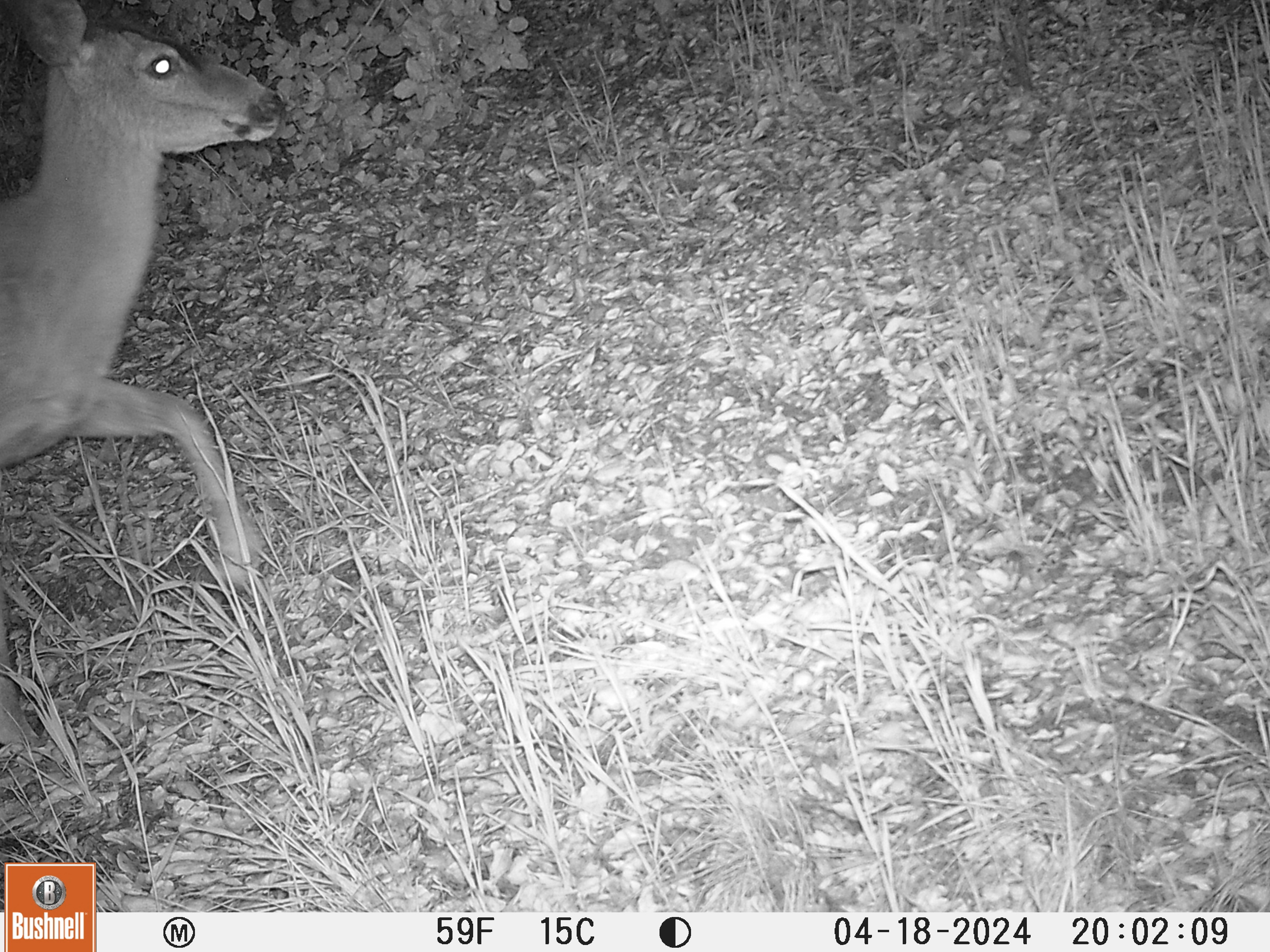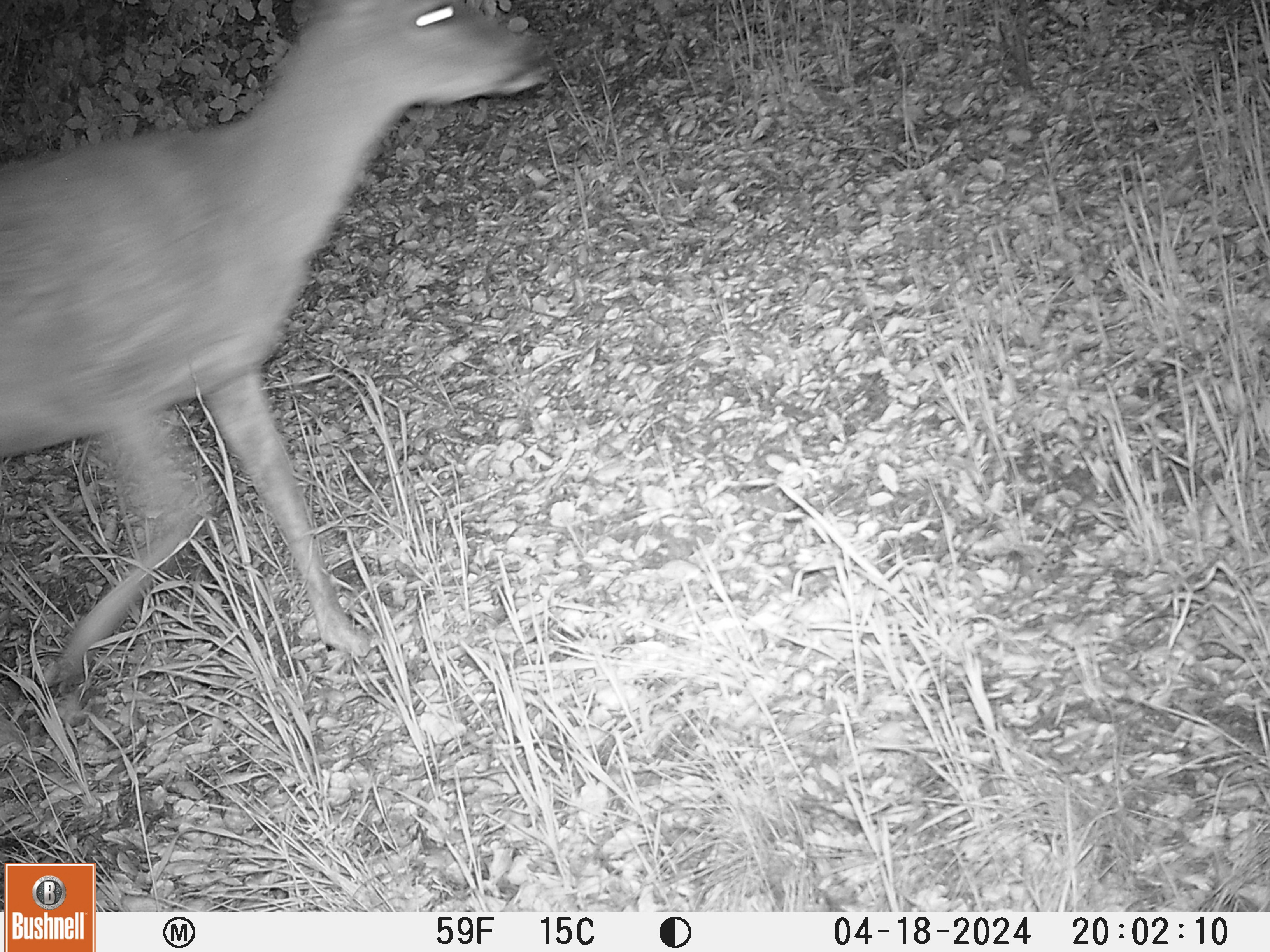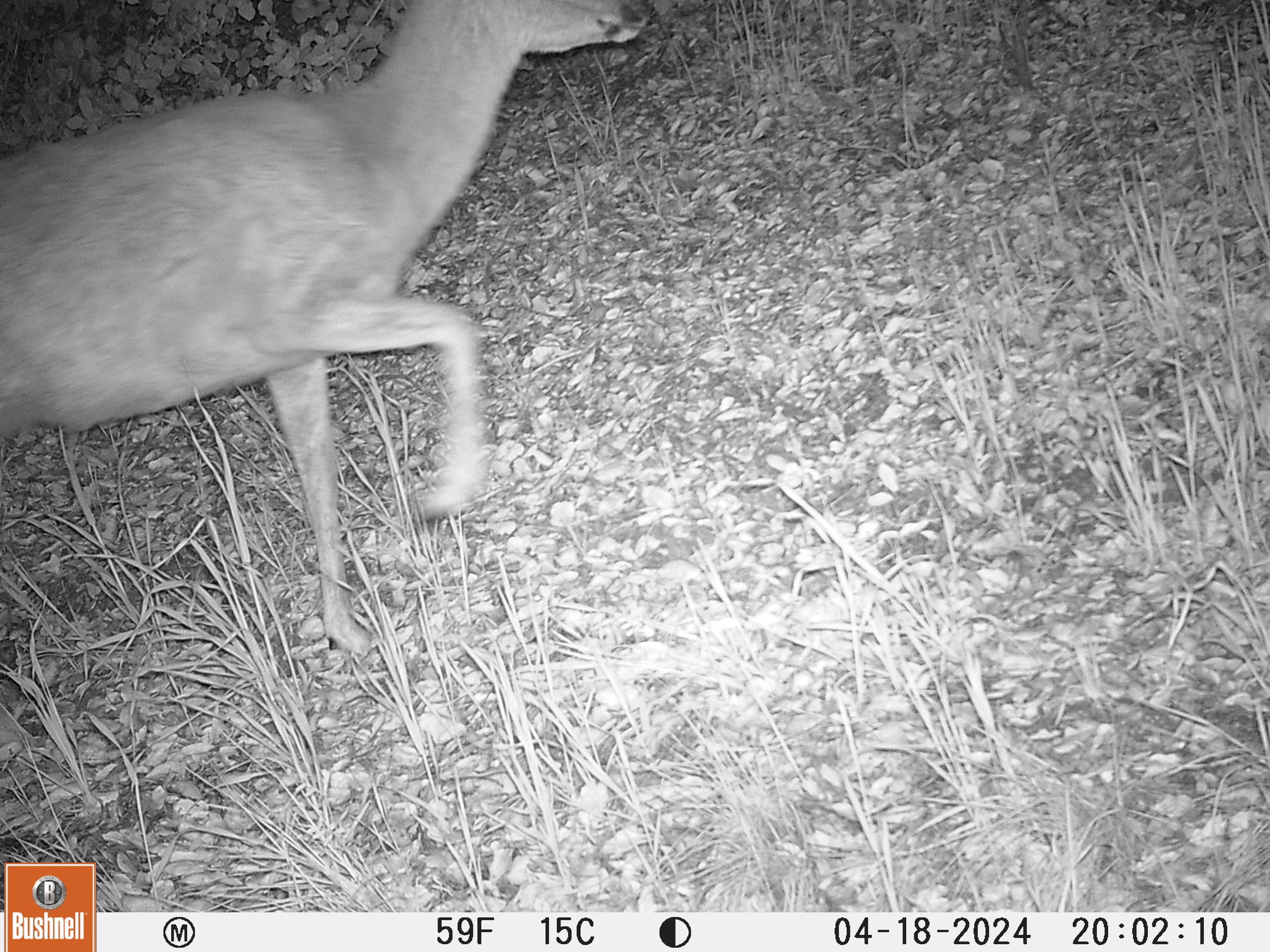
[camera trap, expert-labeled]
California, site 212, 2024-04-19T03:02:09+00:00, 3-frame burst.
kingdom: Animalia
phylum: Chordata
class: Mammalia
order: Artiodactyla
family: Cervidae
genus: Odocoileus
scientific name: Odocoileus hemionus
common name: mule deer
Mule deer (Odocoileus hemionus).